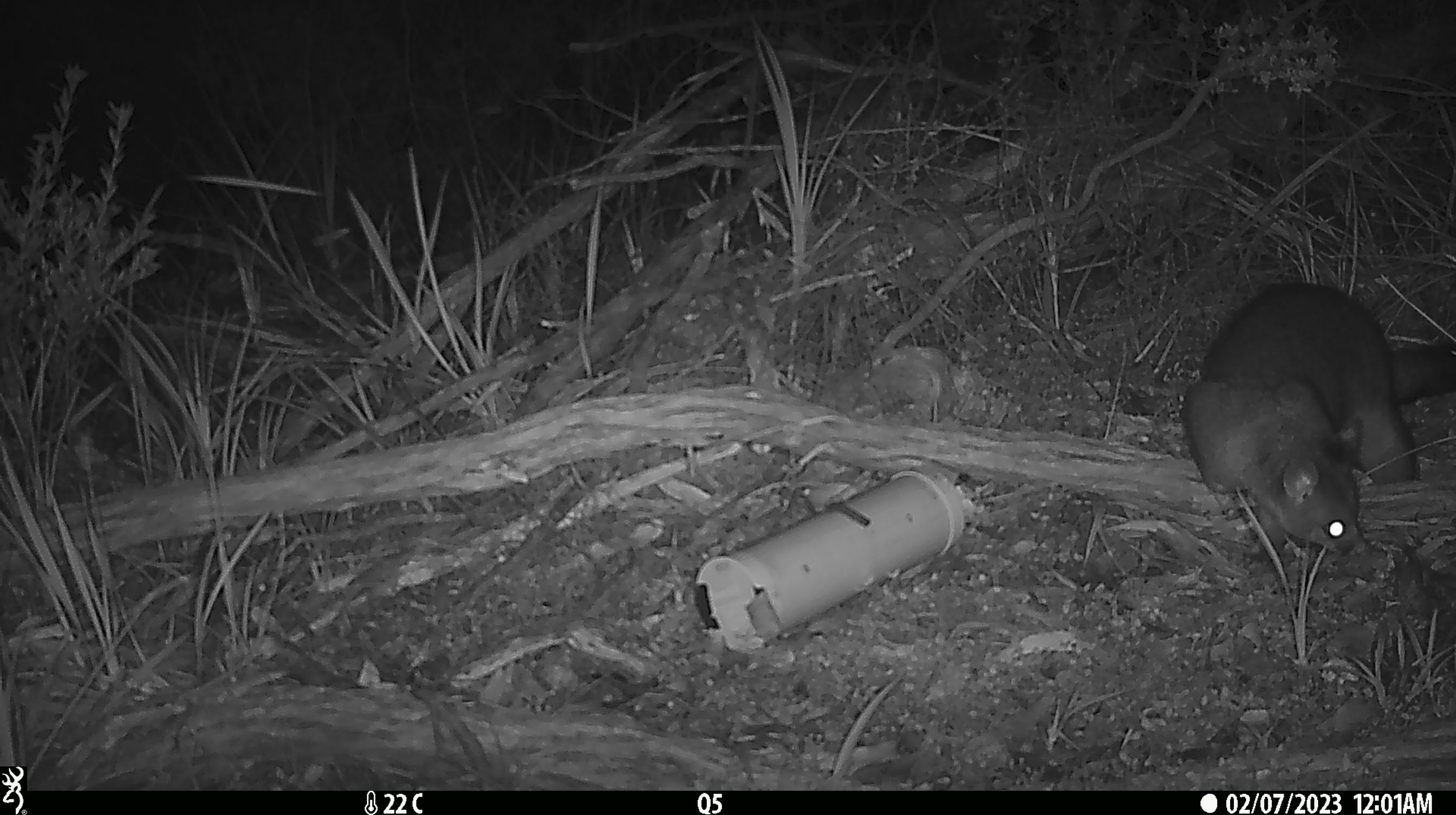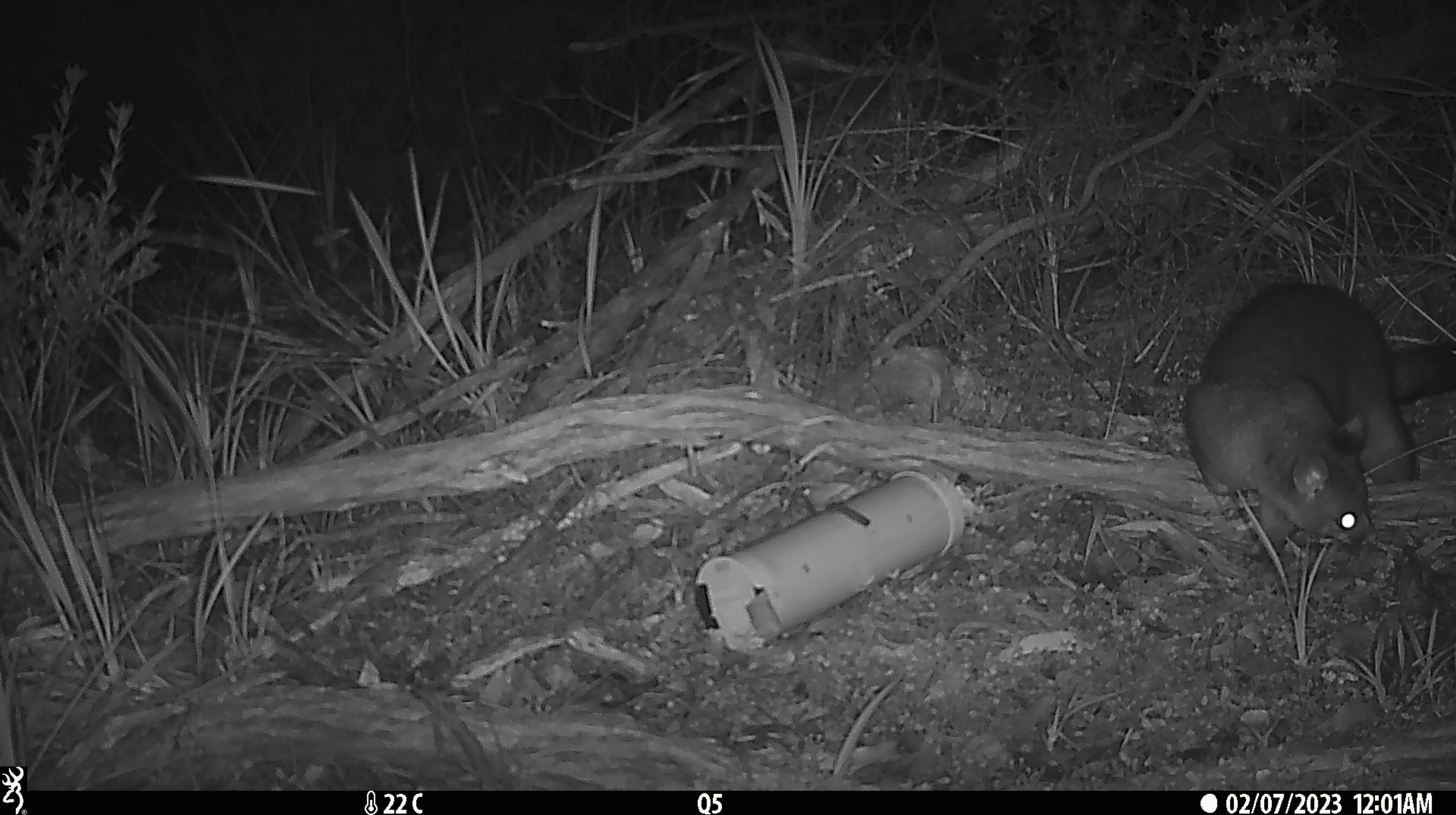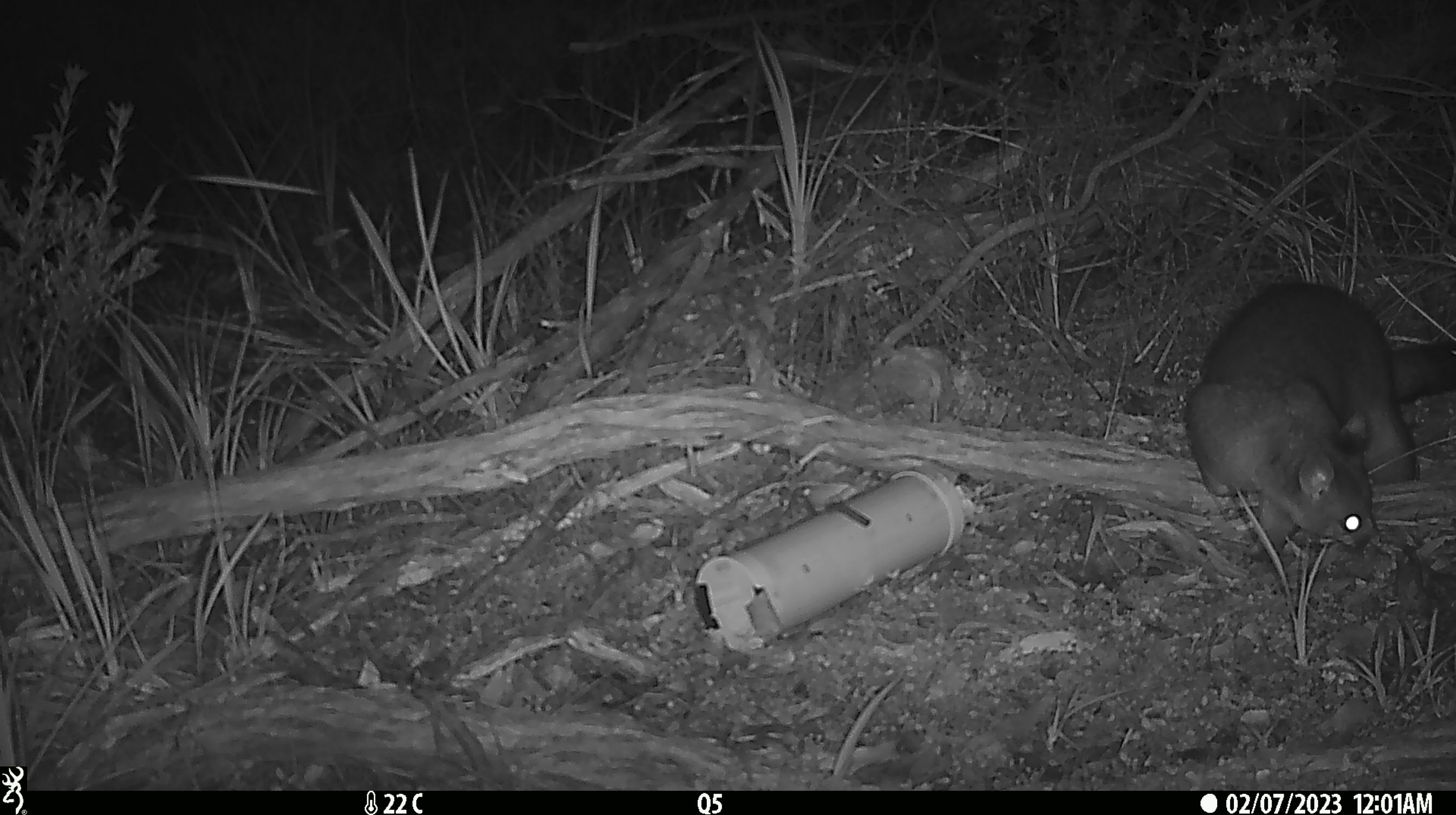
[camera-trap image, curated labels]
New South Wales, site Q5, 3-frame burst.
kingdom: Animalia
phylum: Chordata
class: Mammalia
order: Diprotodontia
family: Phalangeridae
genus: Trichosurus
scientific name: Trichosurus vulpecula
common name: common brushtail possum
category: possum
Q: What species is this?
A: Possum (common brushtail possum) (Trichosurus vulpecula).